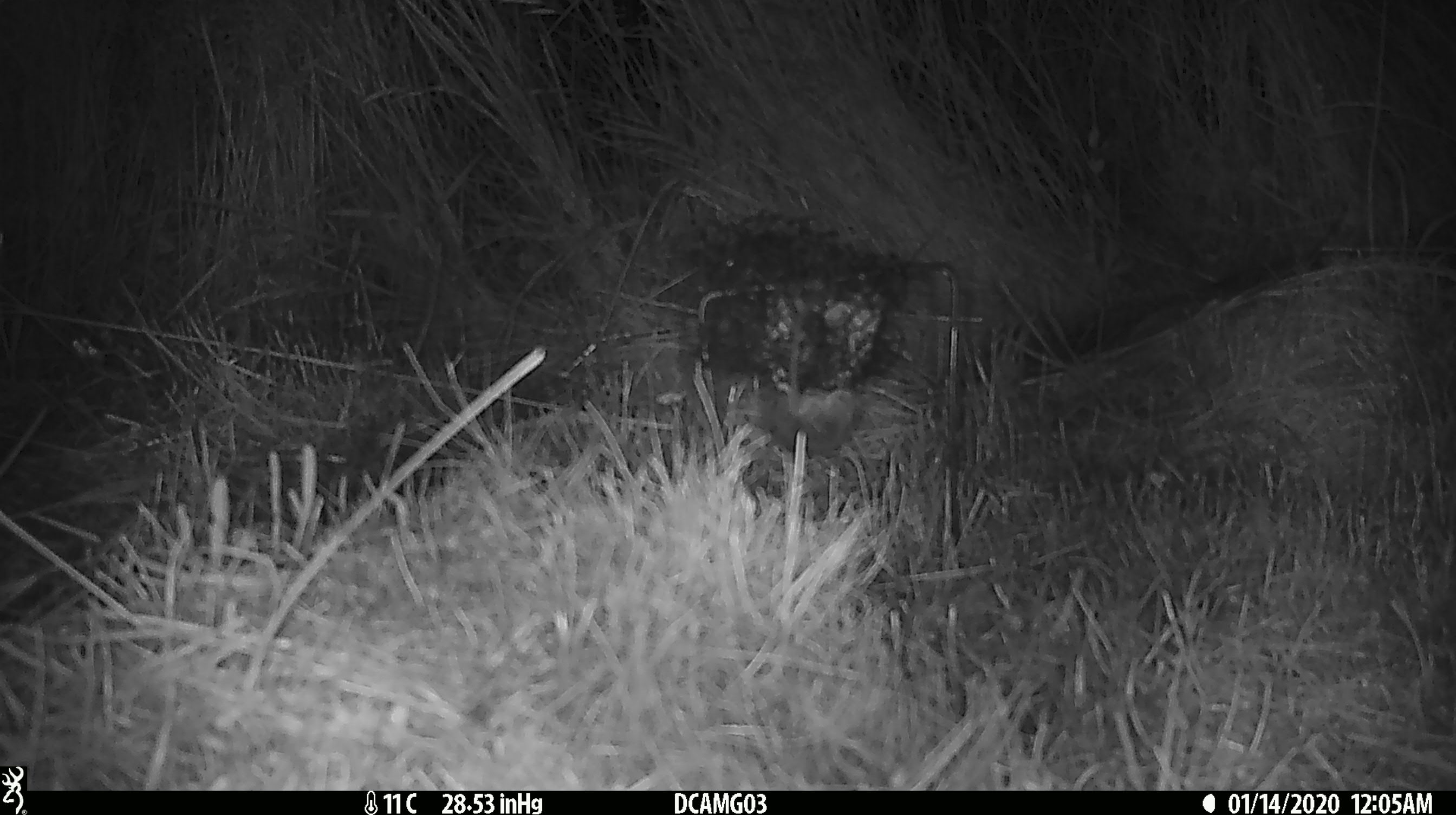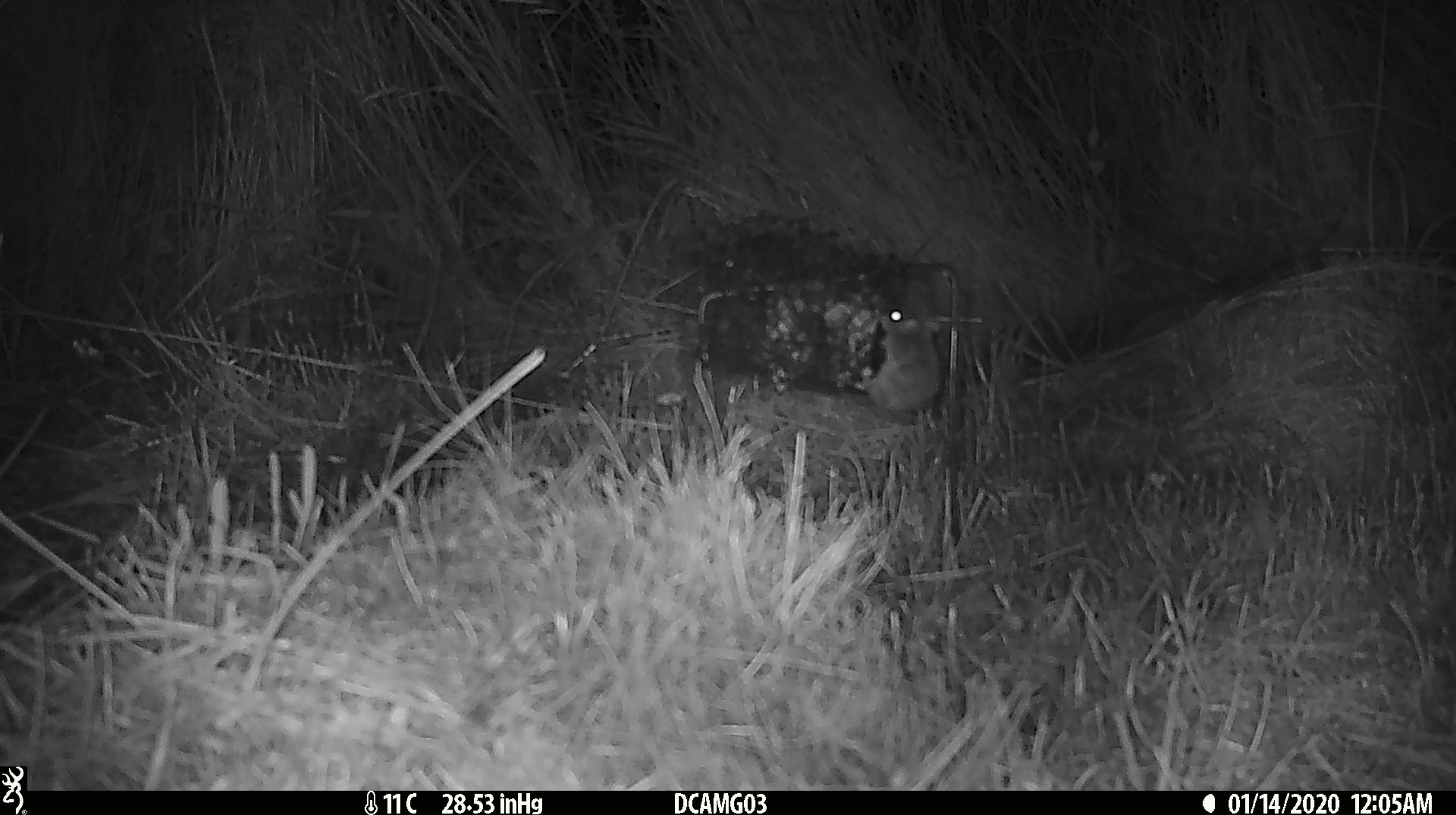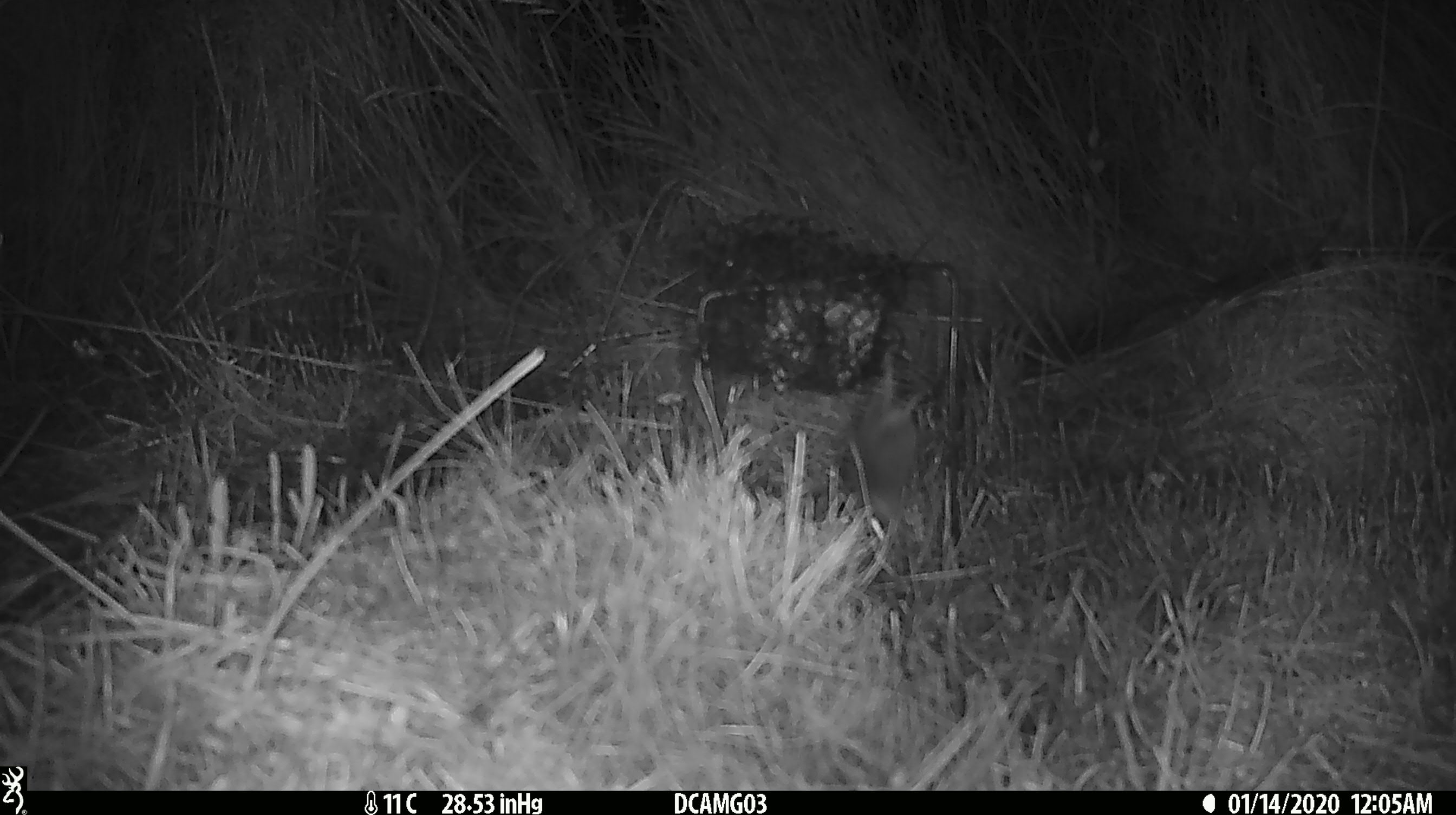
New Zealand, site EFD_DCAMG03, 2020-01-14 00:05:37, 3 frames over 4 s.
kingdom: Animalia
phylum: Chordata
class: Mammalia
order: Rodentia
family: Muridae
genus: Mus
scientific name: Mus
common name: mouse